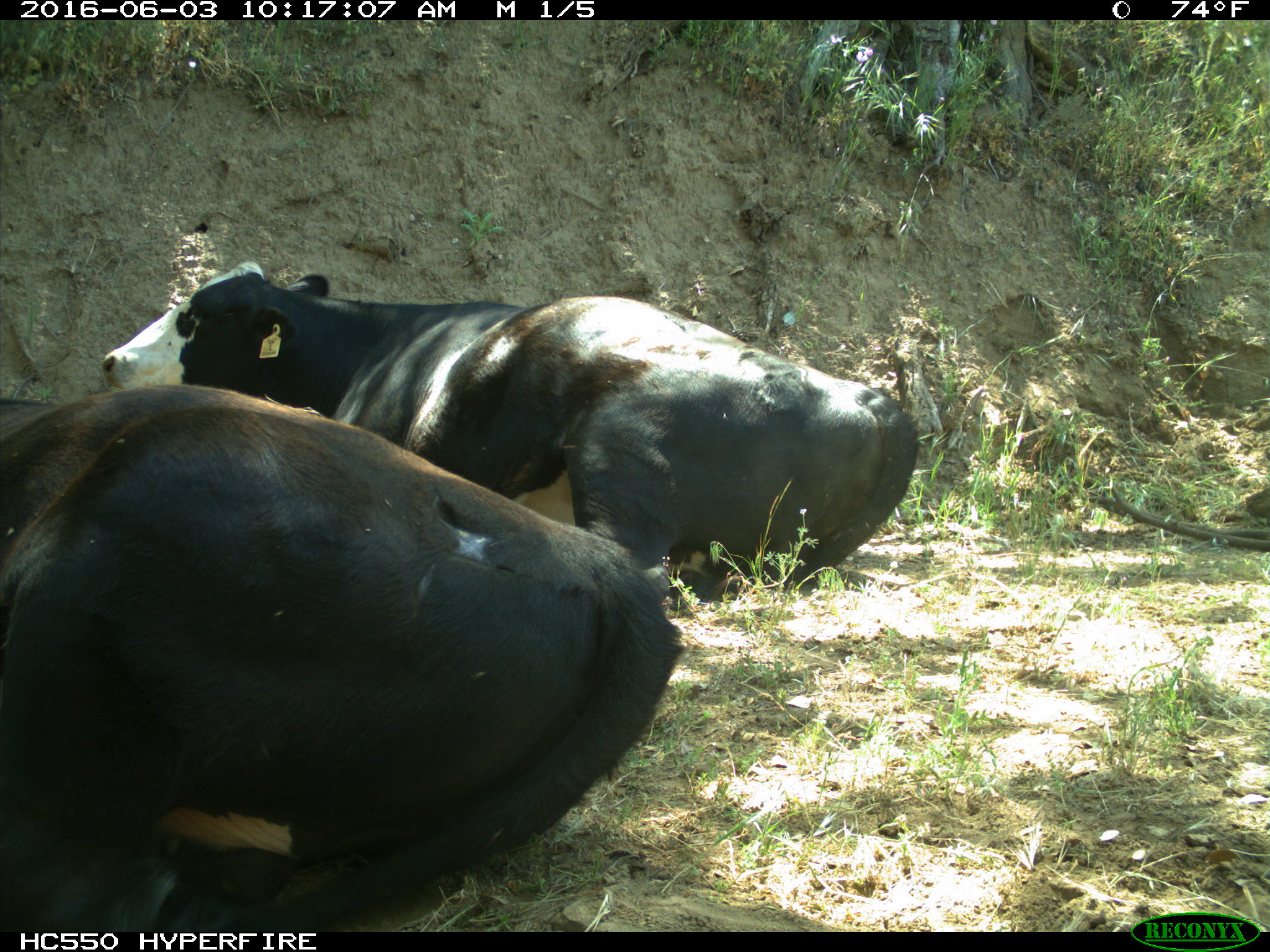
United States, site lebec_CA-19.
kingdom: Animalia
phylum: Chordata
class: Mammalia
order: Artiodactyla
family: Bovidae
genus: Bos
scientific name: Bos taurus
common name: domestic cow